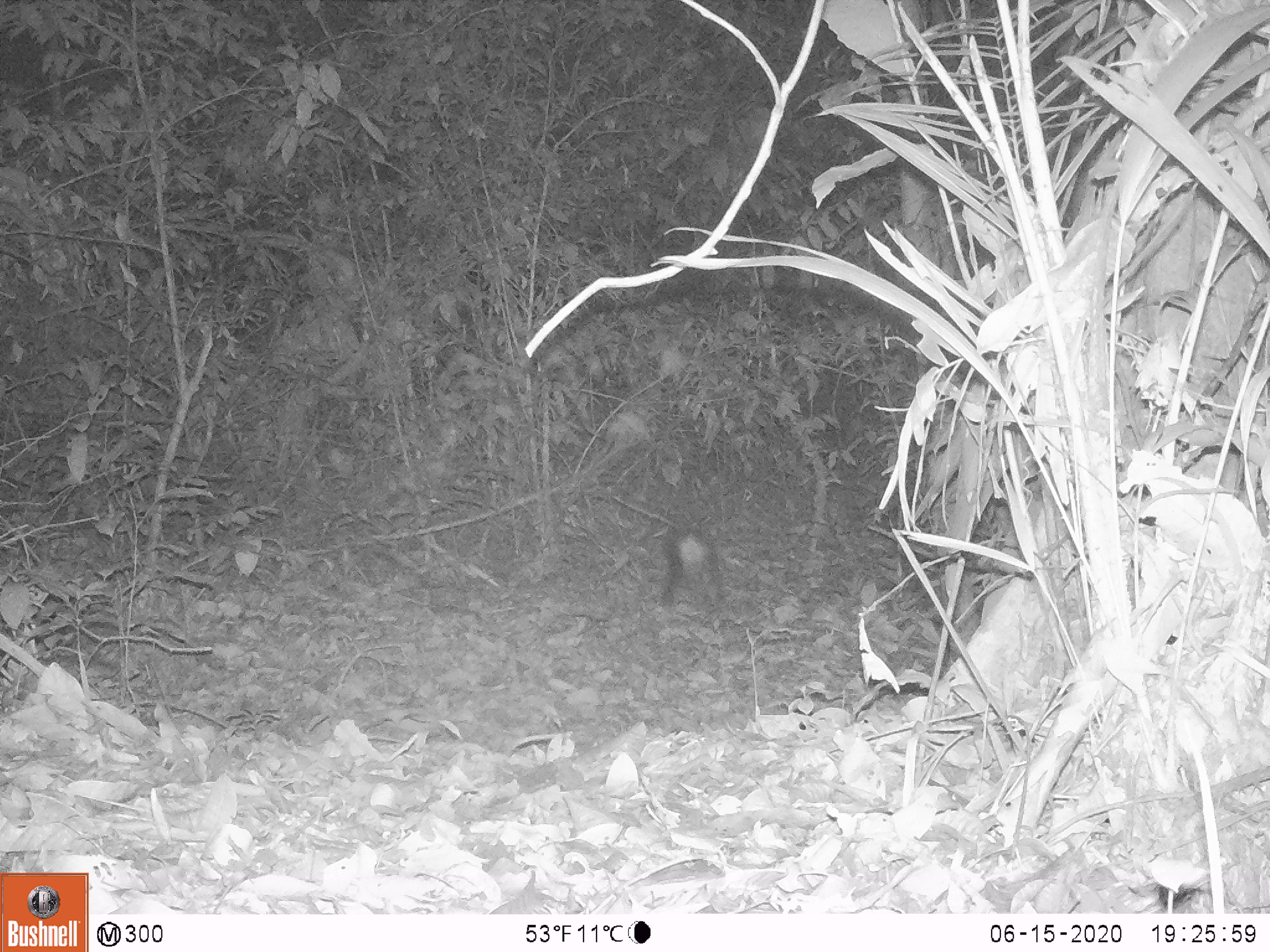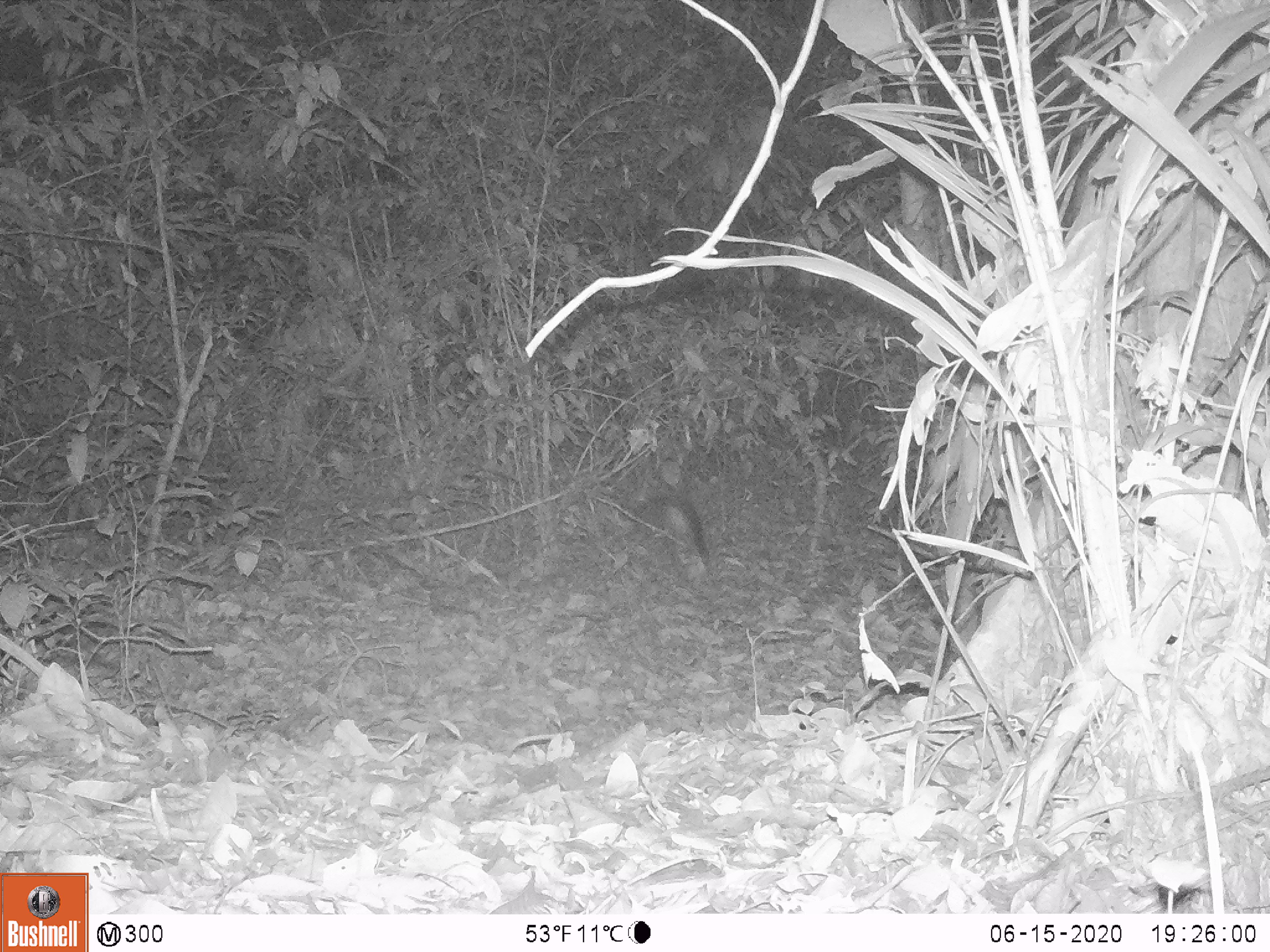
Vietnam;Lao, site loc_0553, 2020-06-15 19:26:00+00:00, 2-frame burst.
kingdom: Animalia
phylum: Chordata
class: Mammalia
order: Carnivora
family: Viverridae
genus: Paguma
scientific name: Paguma larvata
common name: masked palm civet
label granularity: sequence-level